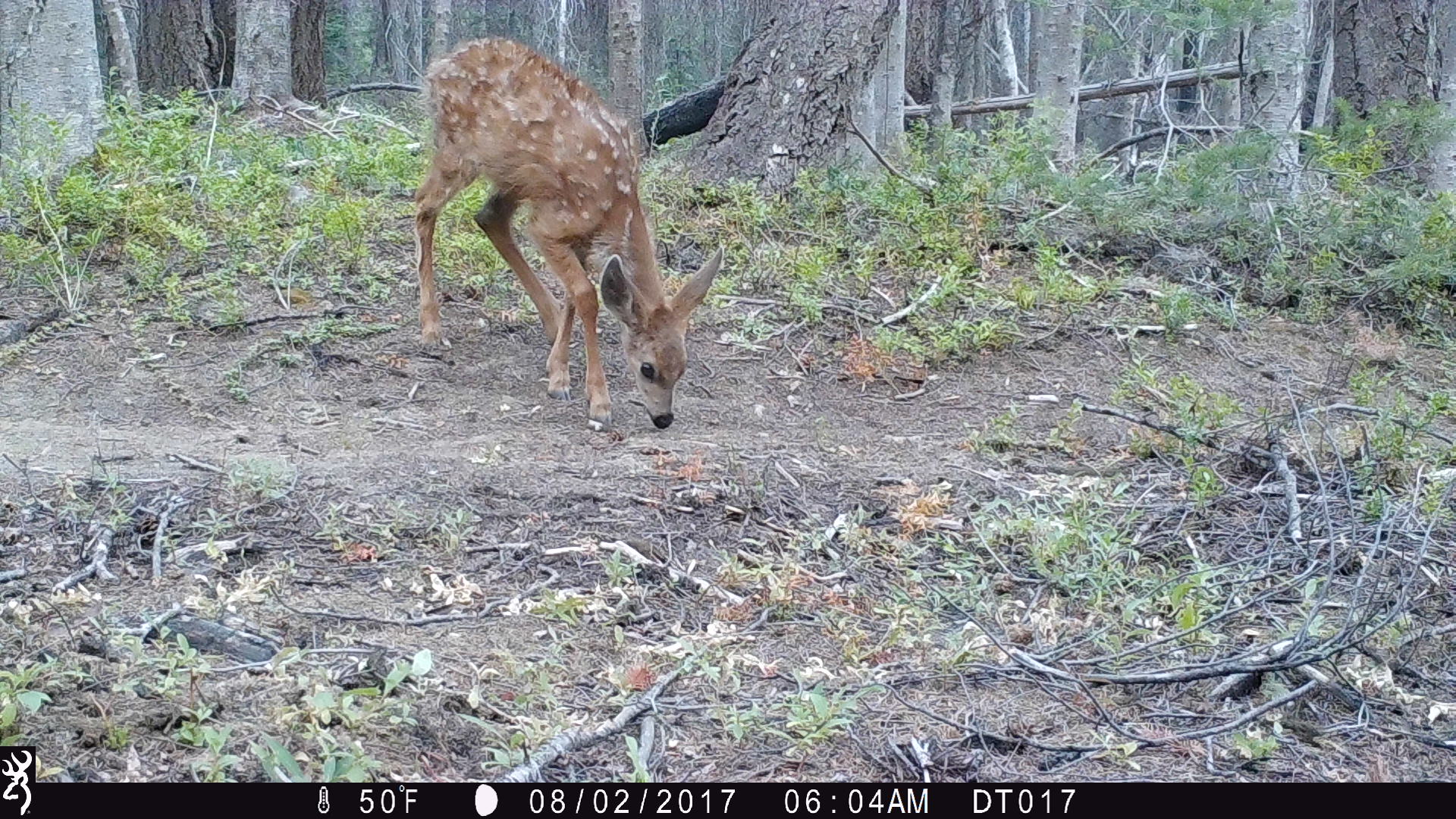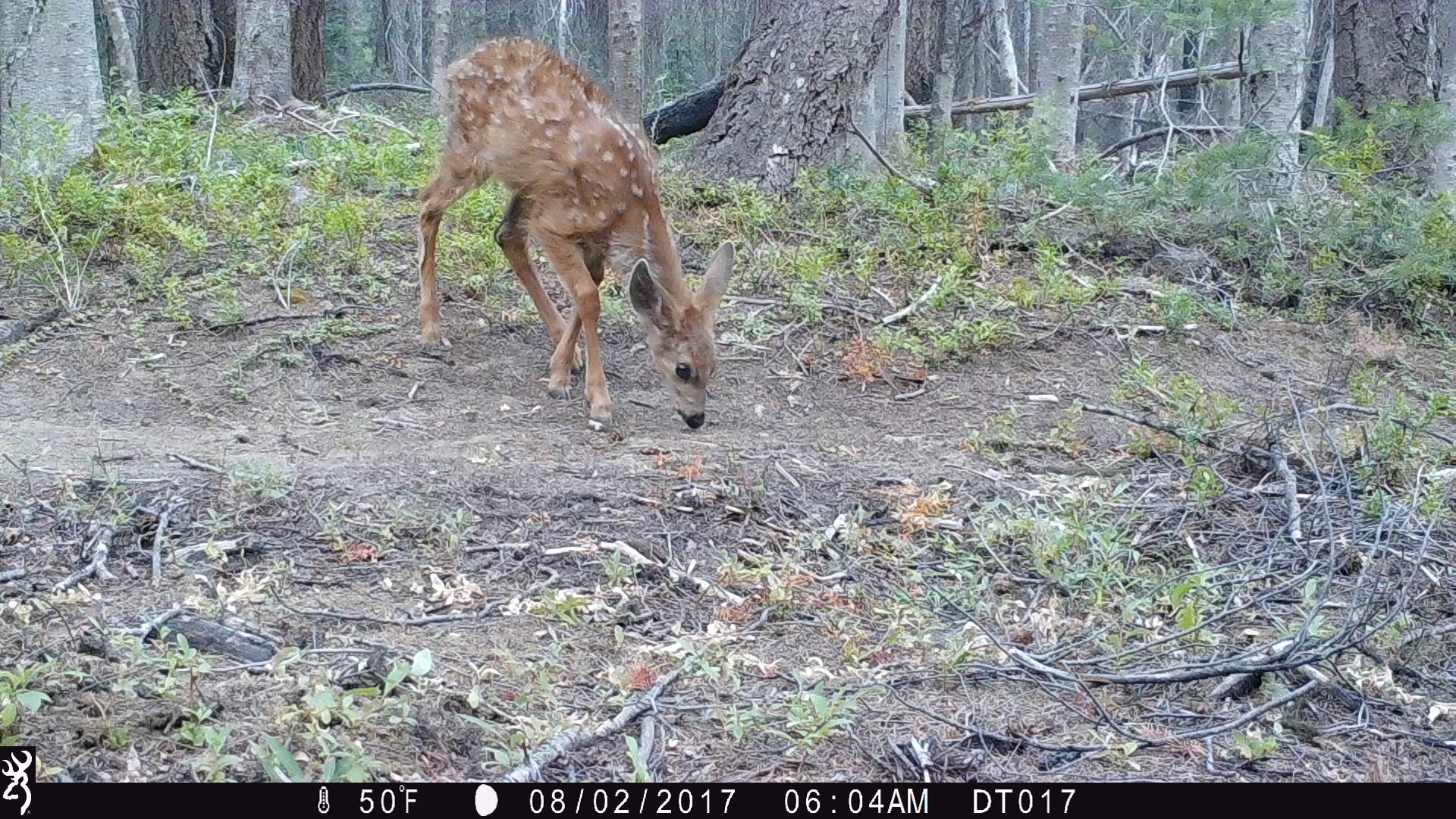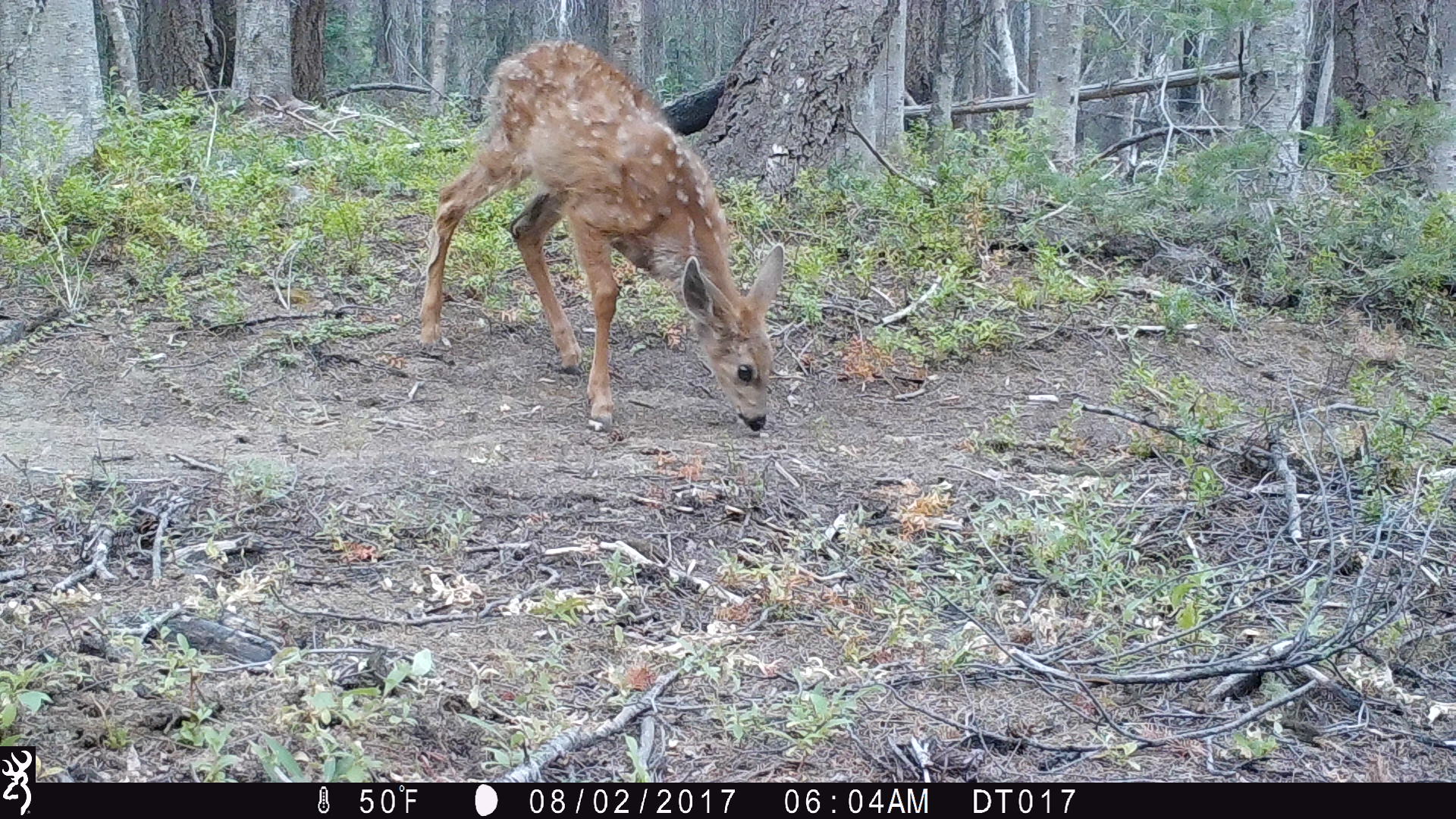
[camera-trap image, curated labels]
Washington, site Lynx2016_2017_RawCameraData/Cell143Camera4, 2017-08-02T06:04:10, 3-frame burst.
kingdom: Animalia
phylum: Chordata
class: Mammalia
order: Artiodactyla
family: Cervidae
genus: Odocoileus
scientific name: Odocoileus hemionus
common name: mule deer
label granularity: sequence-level